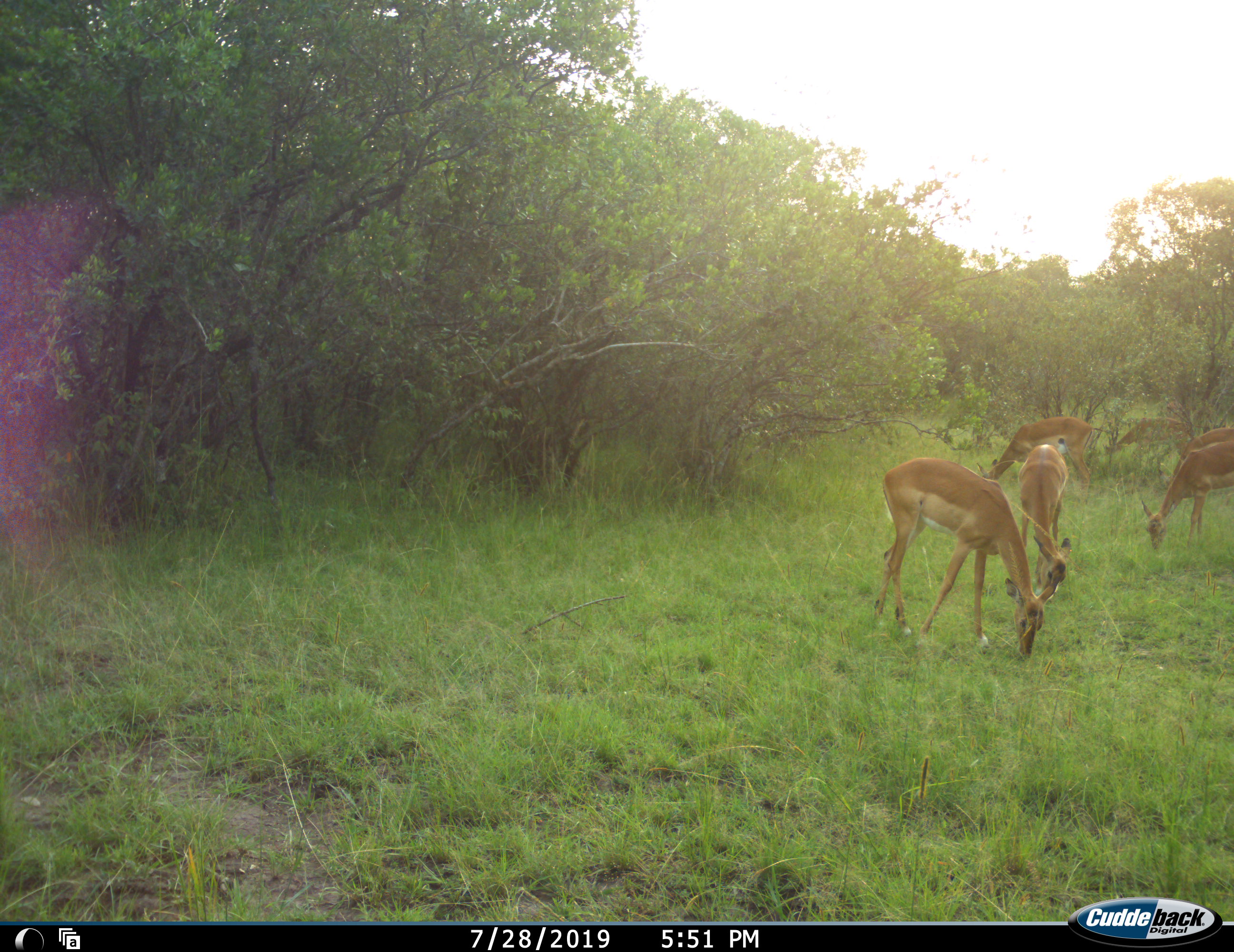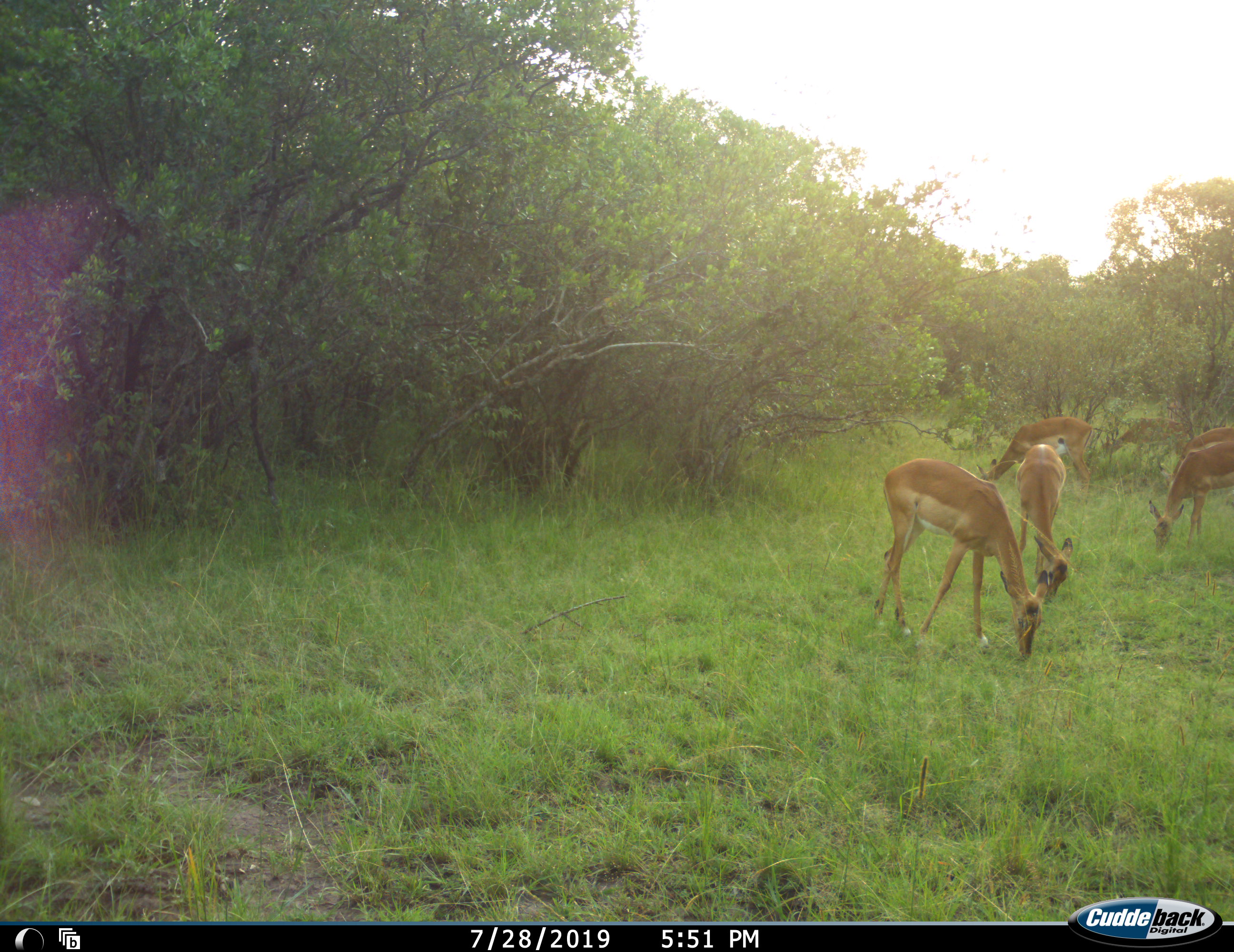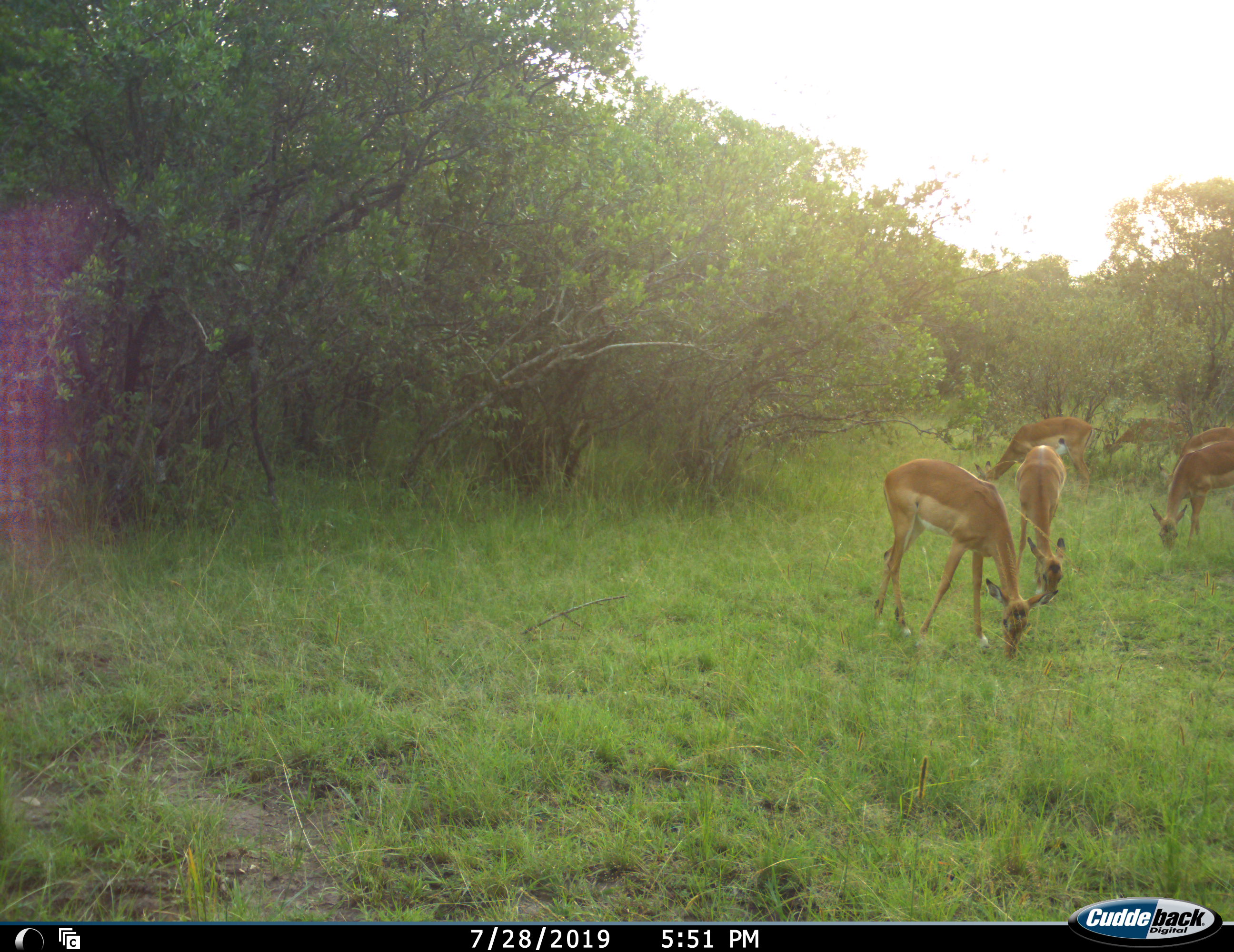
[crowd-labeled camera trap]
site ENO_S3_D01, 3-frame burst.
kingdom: Animalia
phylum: Chordata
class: Mammalia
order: Artiodactyla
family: Bovidae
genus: Aepyceros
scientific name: Aepyceros melampus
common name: impala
Impala (Aepyceros melampus), count 6. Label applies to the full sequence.